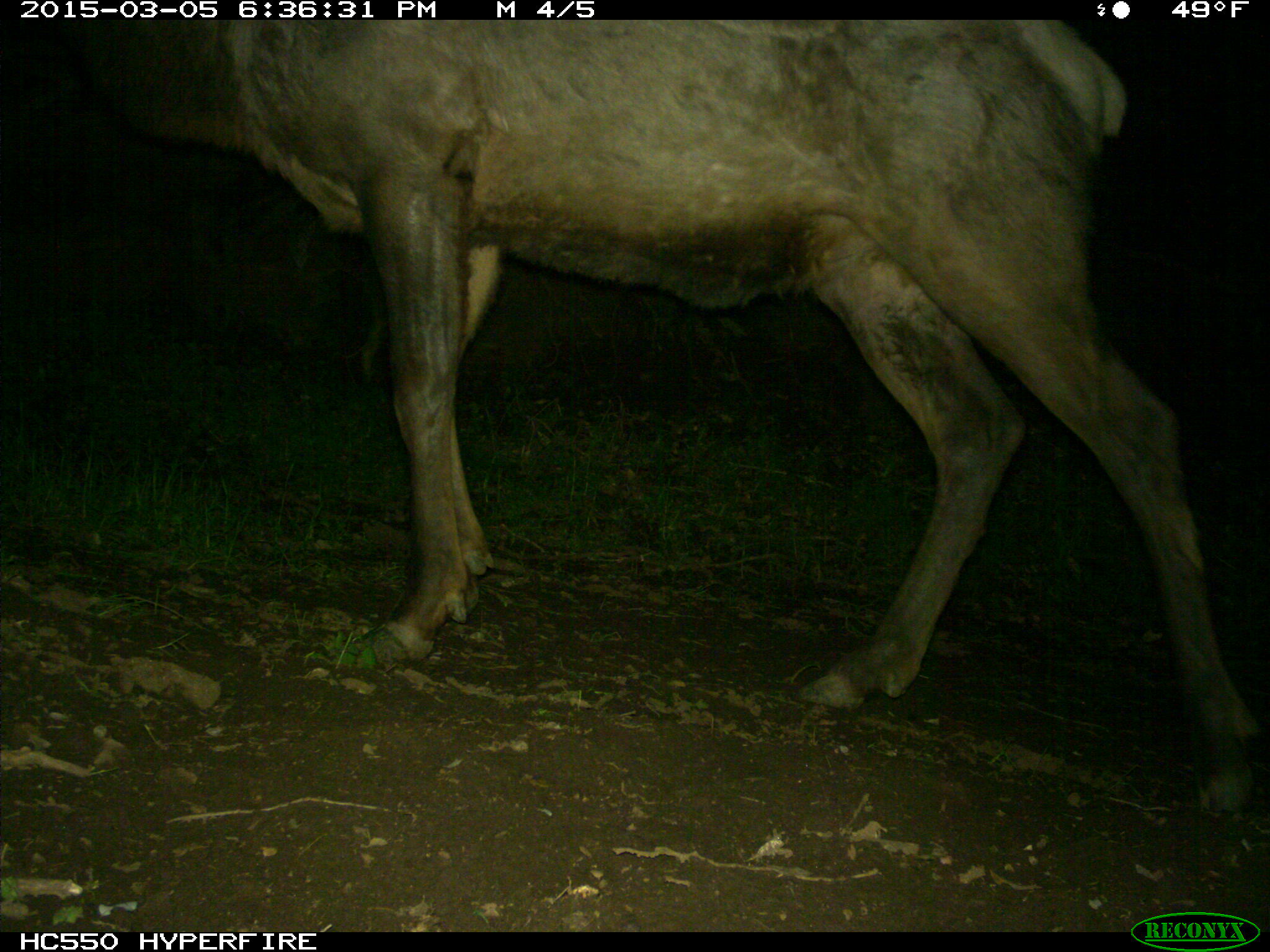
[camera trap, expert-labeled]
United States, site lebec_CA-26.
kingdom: Animalia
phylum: Chordata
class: Mammalia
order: Artiodactyla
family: Cervidae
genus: Cervus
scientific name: Cervus canadensis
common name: elk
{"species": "Cervus canadensis (elk)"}